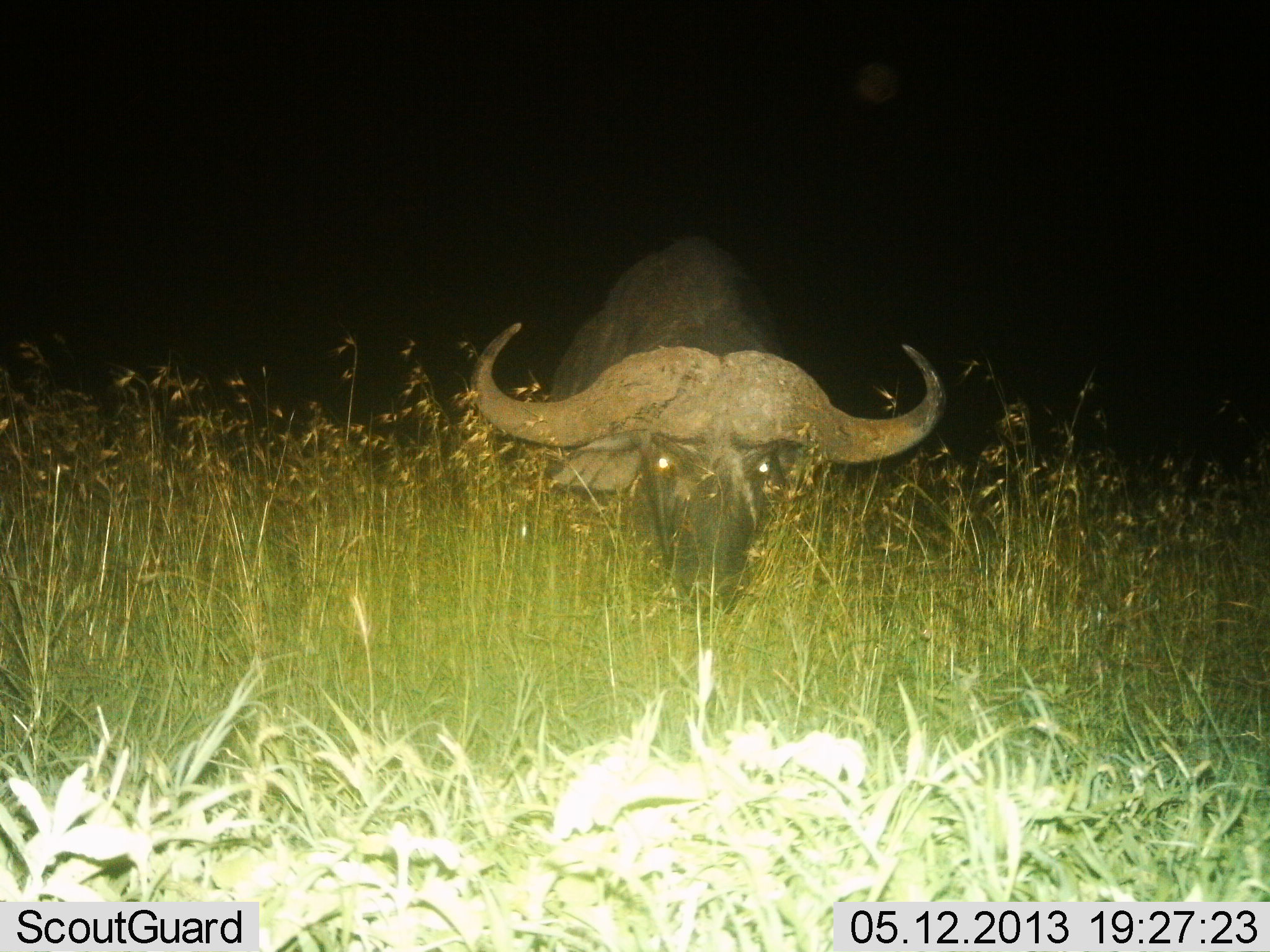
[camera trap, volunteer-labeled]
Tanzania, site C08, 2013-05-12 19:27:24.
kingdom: Animalia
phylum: Chordata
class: Mammalia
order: Artiodactyla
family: Bovidae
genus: Syncerus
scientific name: Syncerus caffer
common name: cape buffalo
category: buffalo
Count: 1.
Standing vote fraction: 65%.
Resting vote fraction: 4%.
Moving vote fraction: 4%.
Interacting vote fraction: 0%.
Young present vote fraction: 0%.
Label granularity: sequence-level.